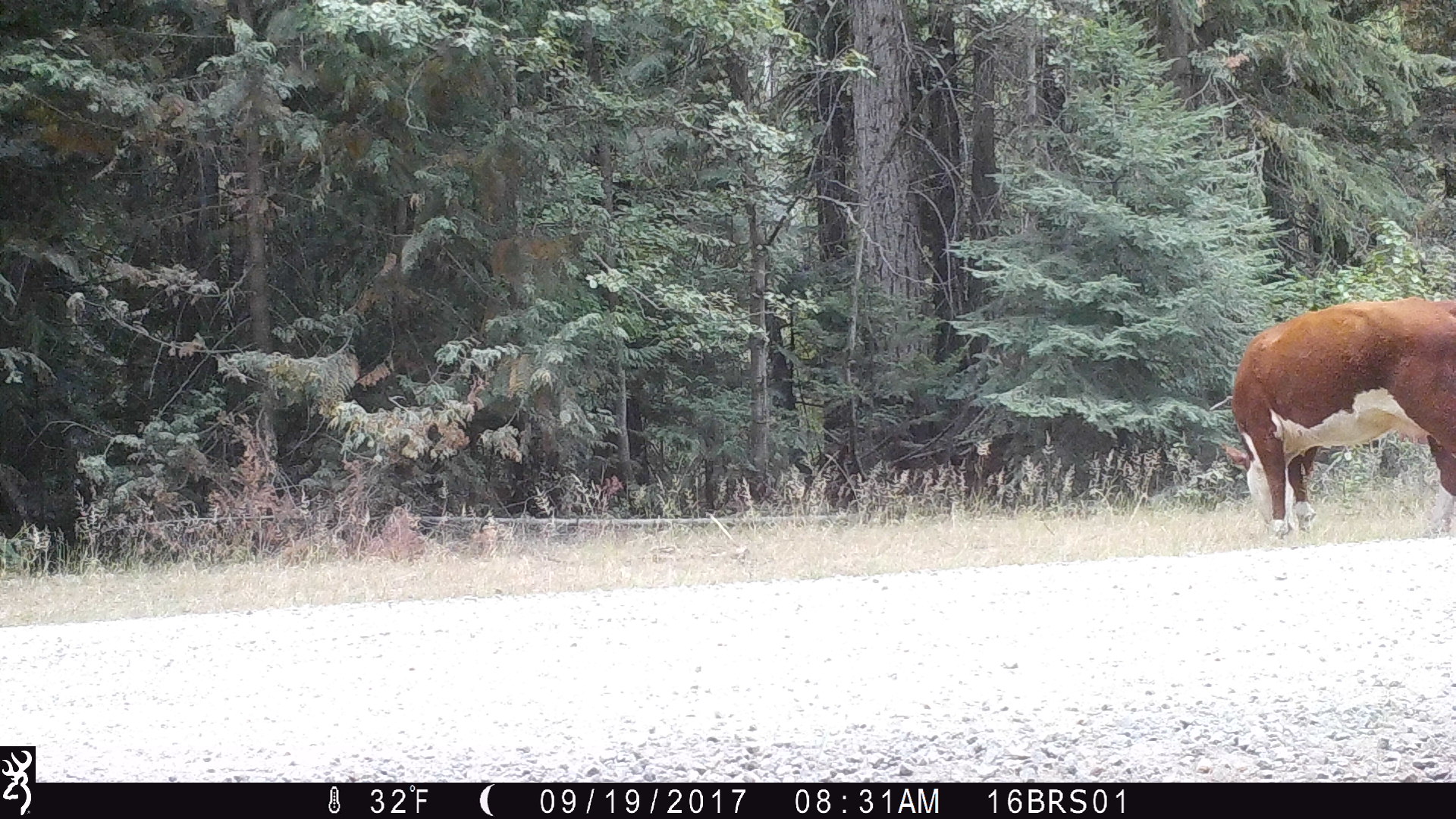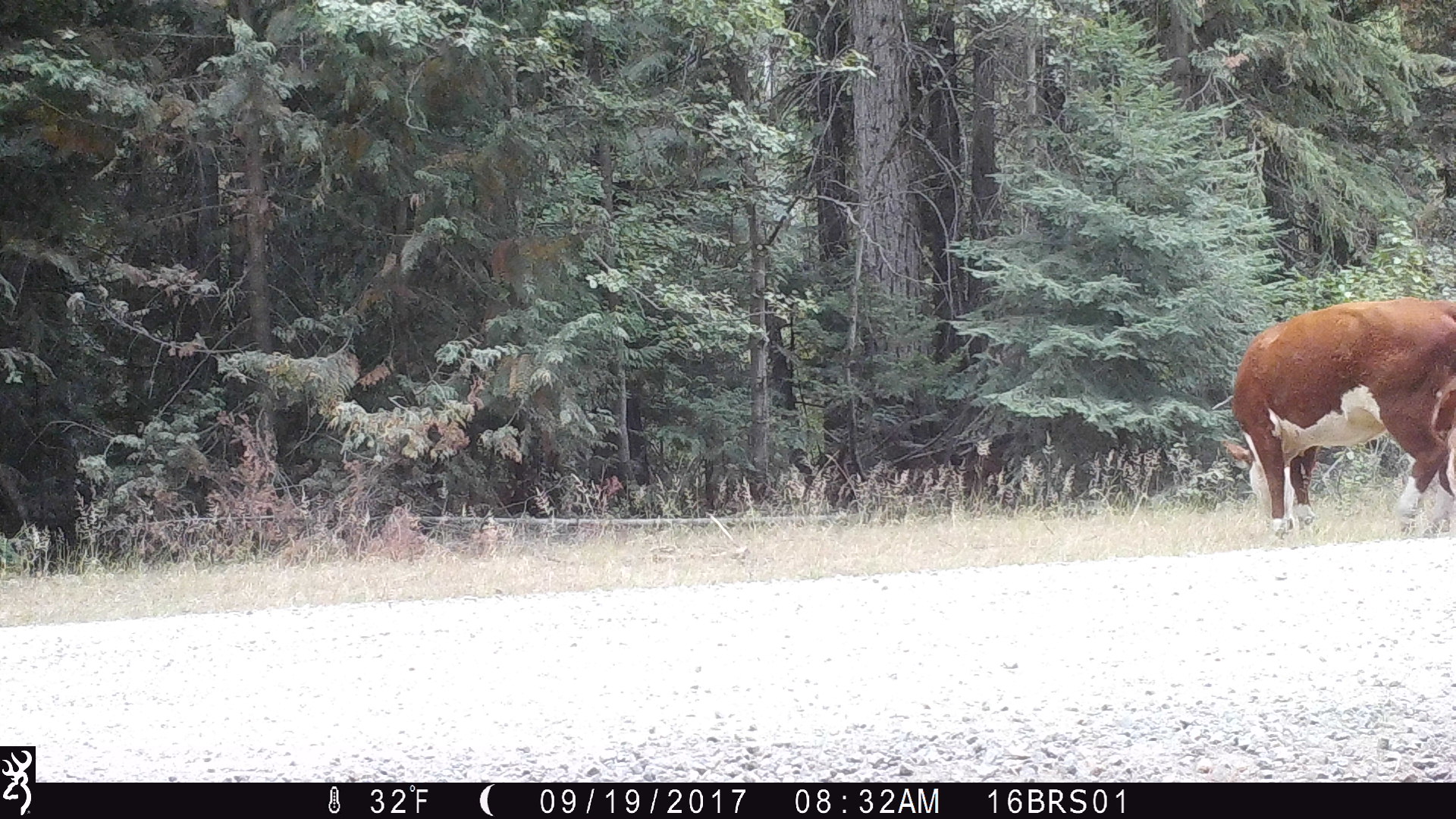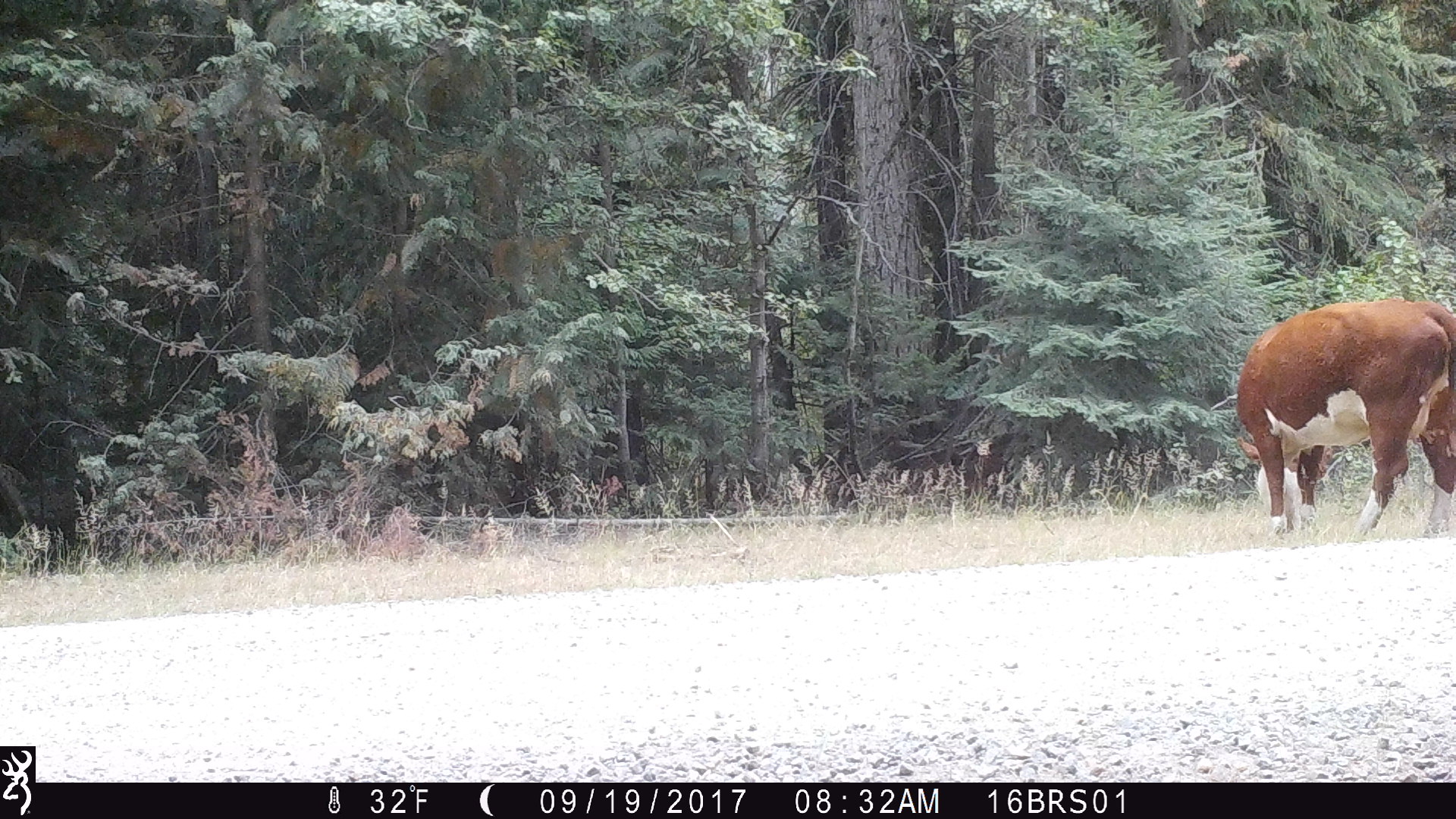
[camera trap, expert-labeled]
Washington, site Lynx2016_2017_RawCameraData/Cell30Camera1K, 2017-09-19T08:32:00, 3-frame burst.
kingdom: Animalia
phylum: Chordata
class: Mammalia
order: Artiodactyla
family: Bovidae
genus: Bos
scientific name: Bos taurus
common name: domestic cattle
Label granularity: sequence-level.